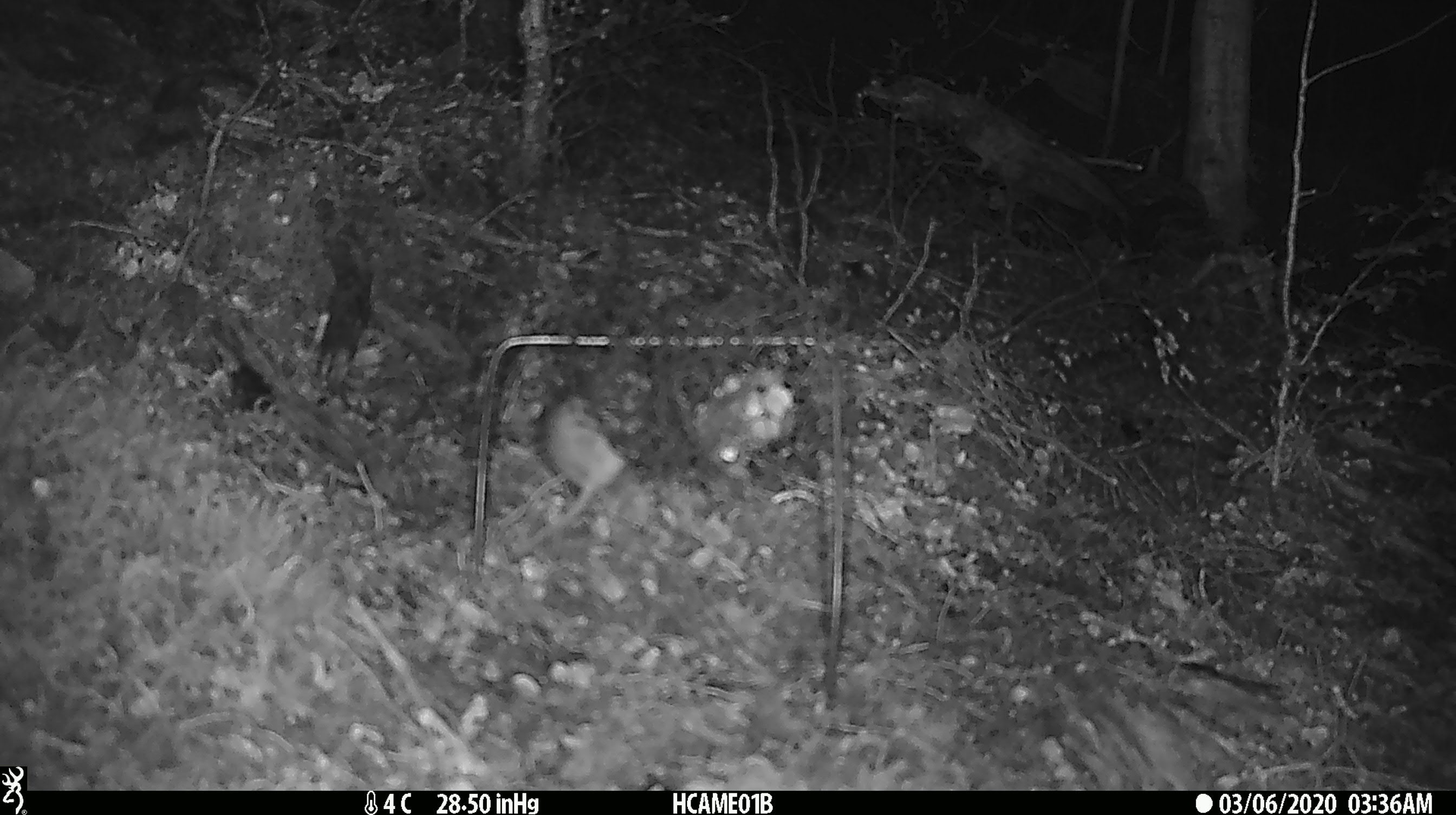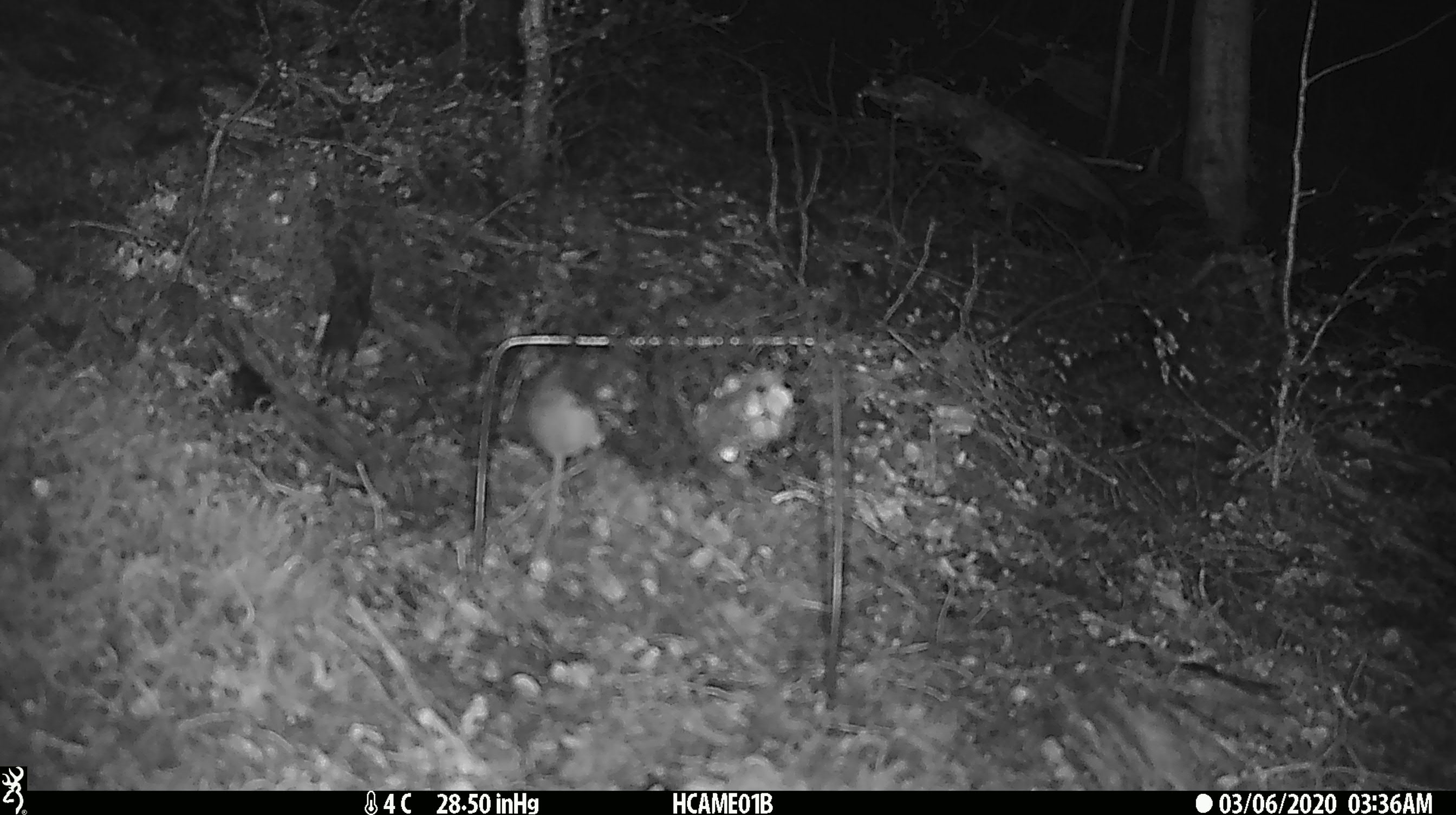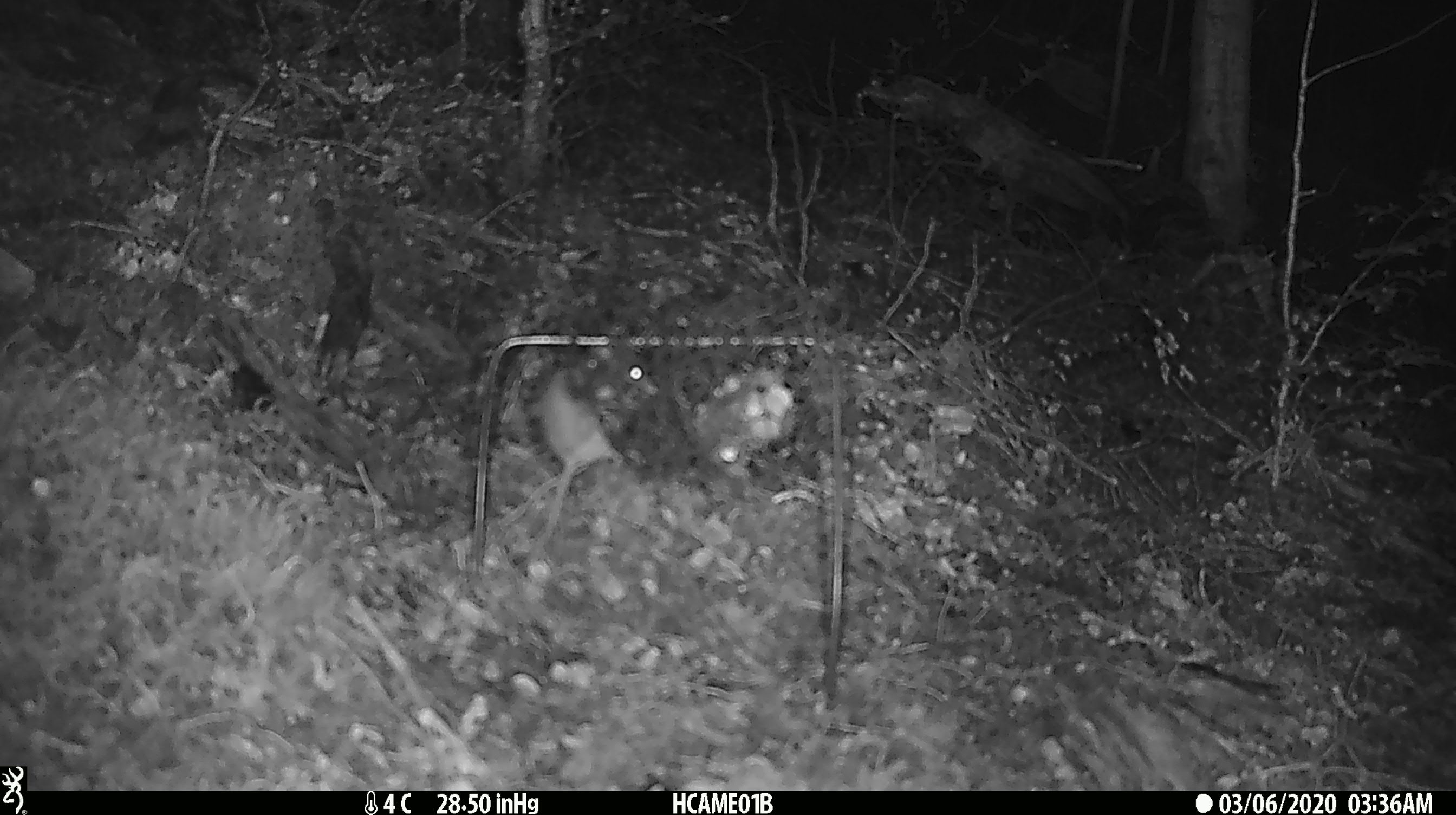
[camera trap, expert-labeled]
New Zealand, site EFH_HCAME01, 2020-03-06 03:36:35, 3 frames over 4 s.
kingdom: Animalia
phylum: Chordata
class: Mammalia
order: Rodentia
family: Muridae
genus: Mus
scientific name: Mus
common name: mouse